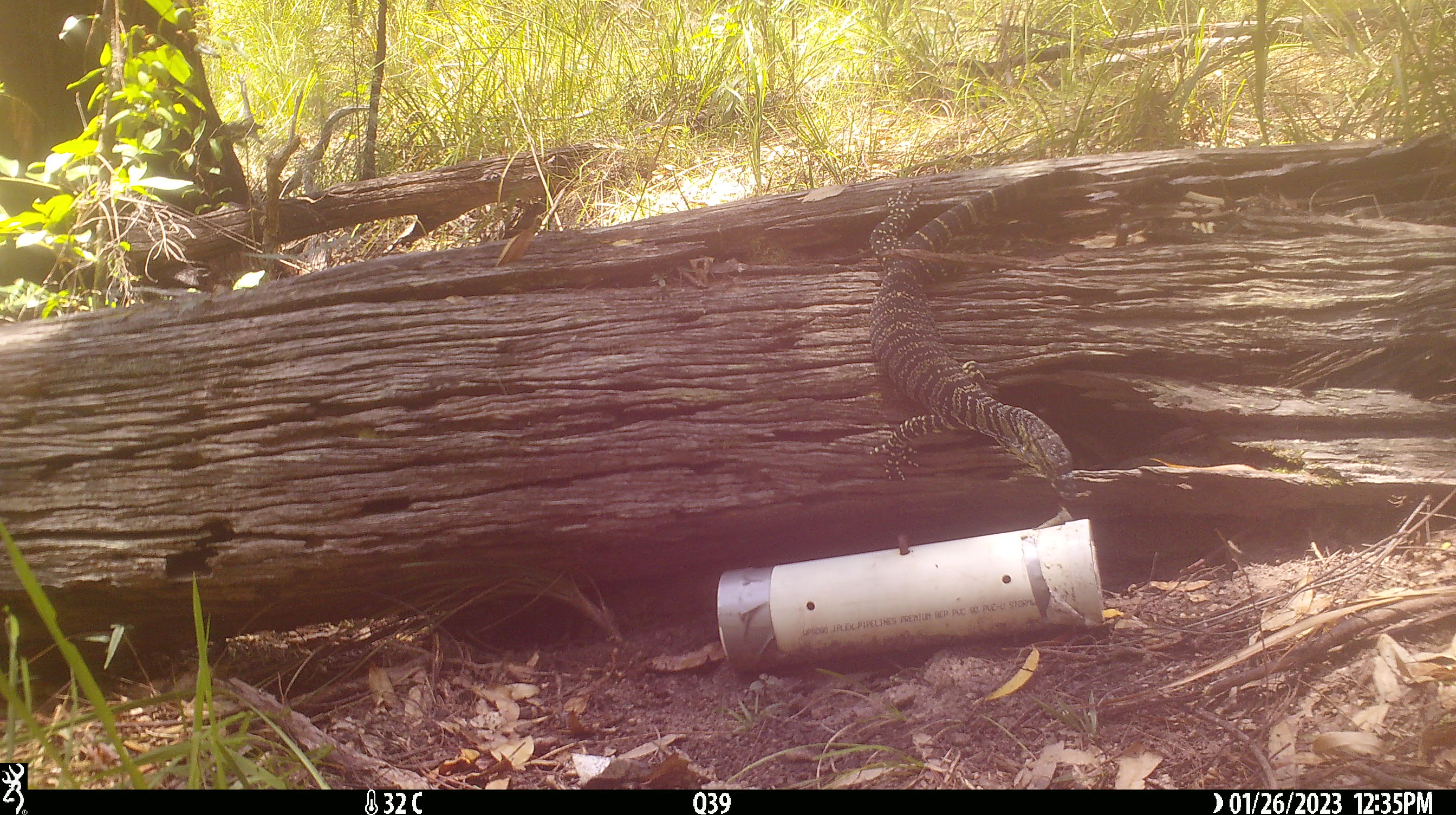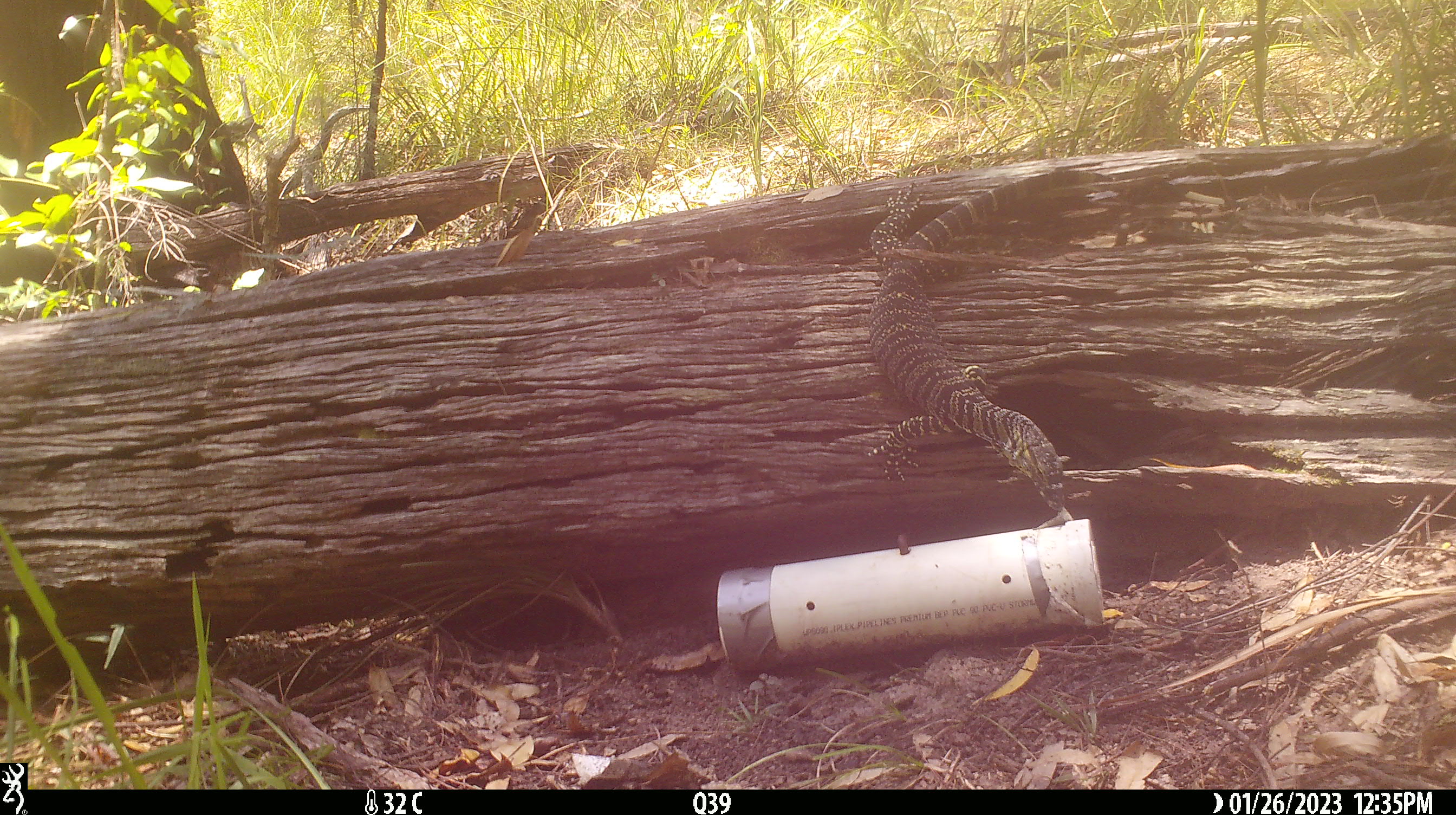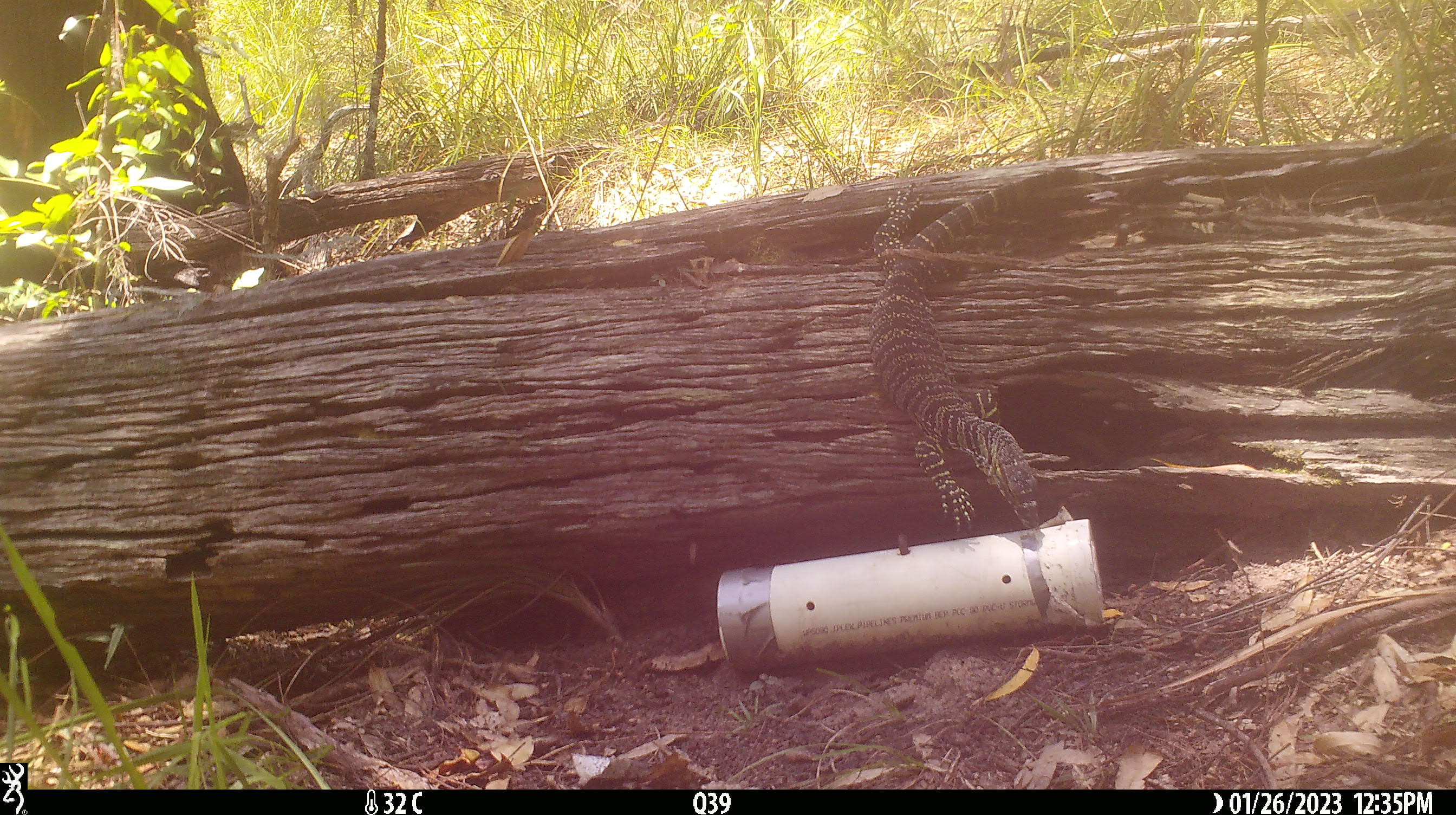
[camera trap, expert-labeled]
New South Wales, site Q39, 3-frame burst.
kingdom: Animalia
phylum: Chordata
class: Reptilia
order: Squamata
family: Varanidae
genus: Varanus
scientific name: Varanus varius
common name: lace monitor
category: goanna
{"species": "goanna (lace monitor) (Varanus varius)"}